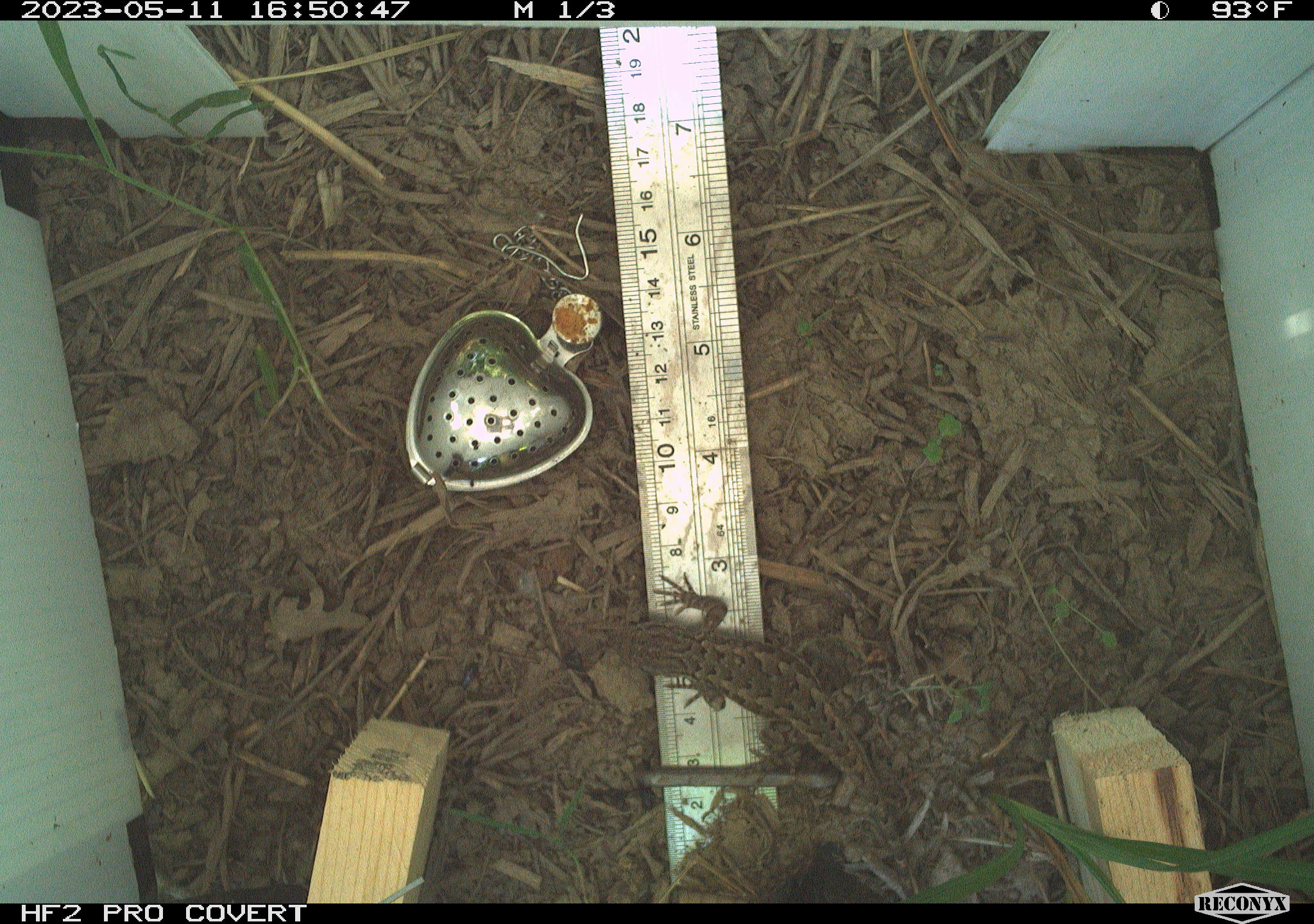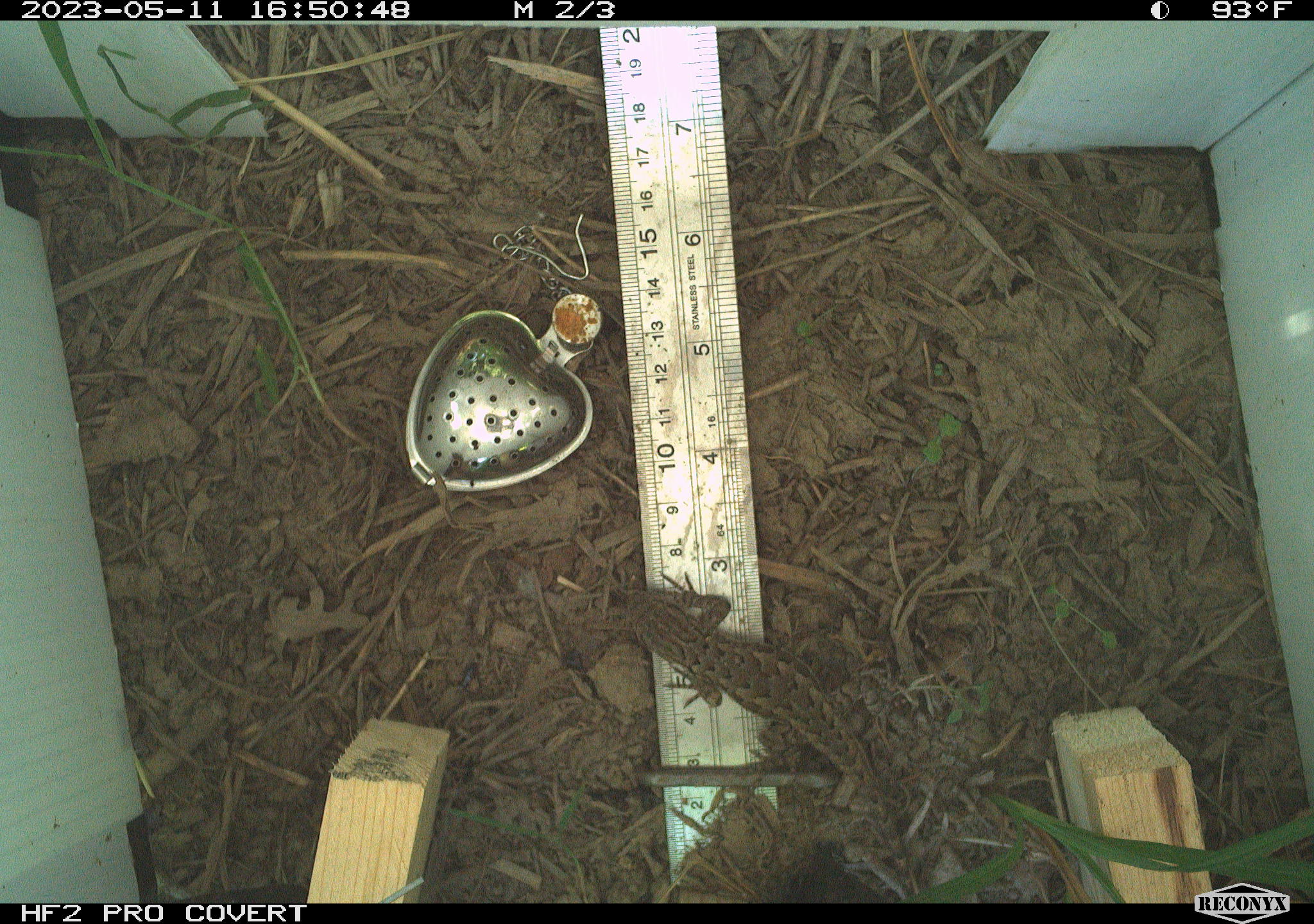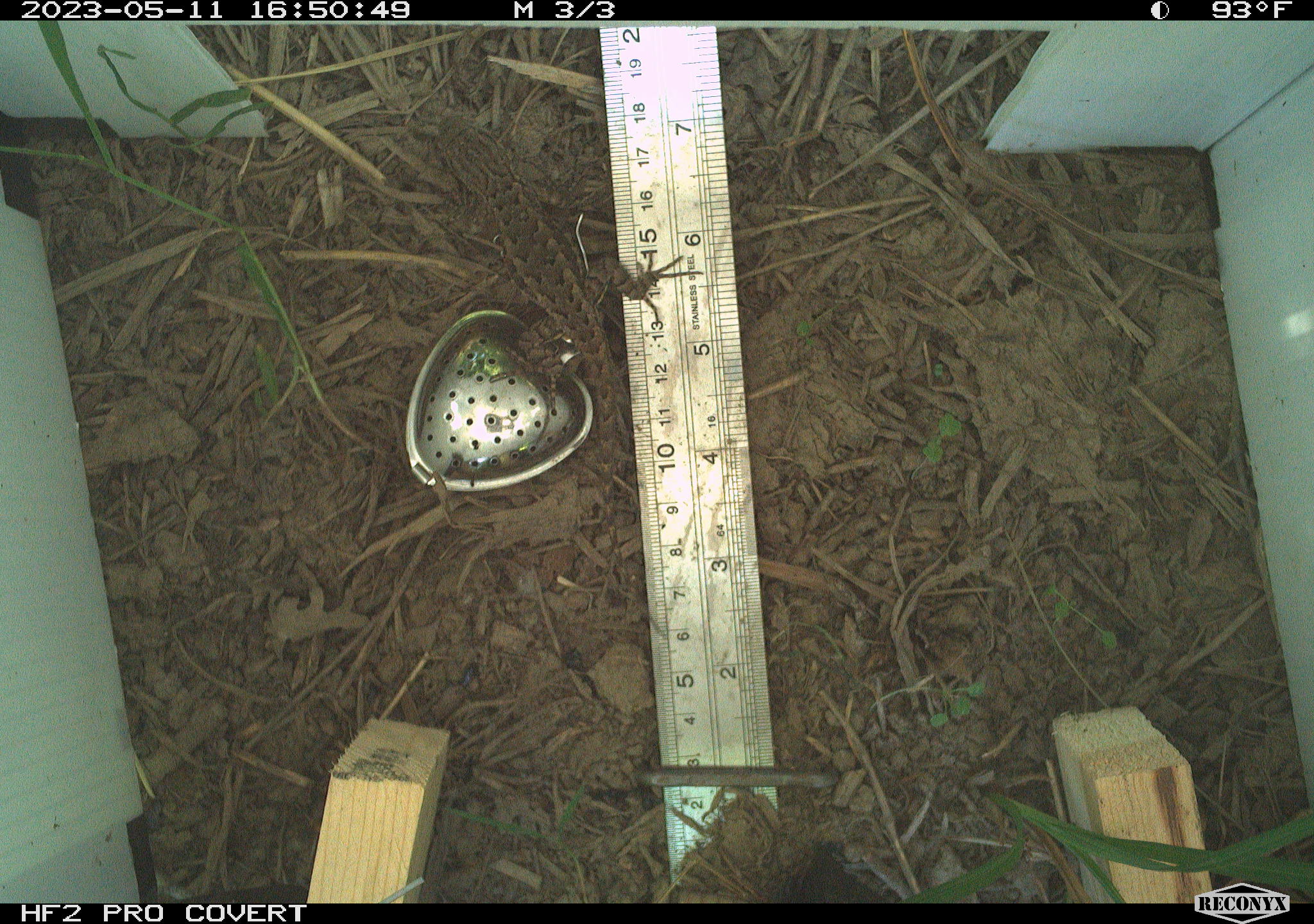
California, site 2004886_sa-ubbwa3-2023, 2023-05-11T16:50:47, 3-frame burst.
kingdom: Animalia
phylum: Chordata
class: Reptilia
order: Squamata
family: Phrynosomatidae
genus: Sceloporus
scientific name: Sceloporus occidentalis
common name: western fence lizard